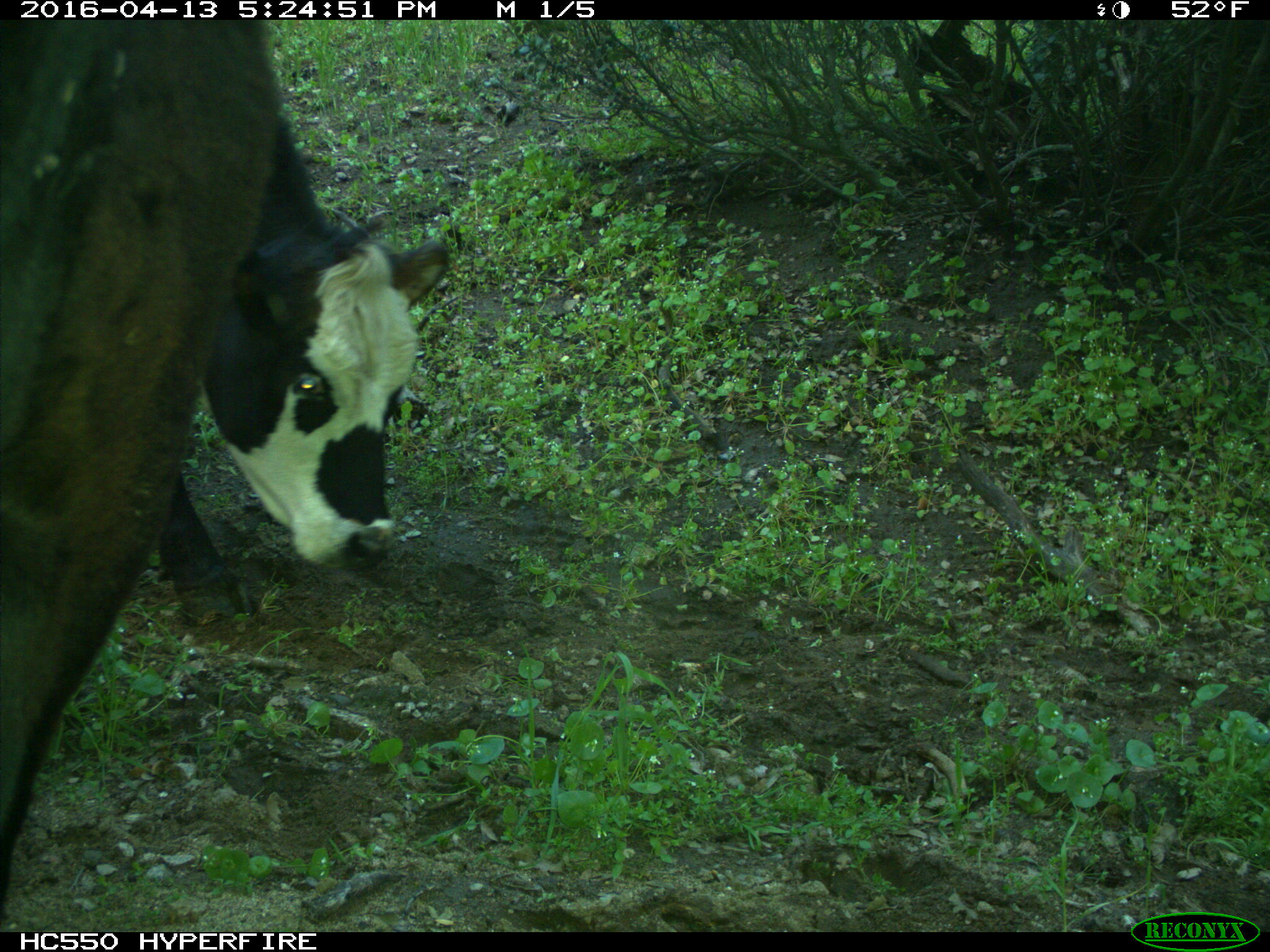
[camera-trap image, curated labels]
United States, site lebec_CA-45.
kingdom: Animalia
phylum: Chordata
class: Mammalia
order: Artiodactyla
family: Bovidae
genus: Bos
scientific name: Bos taurus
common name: domestic cow